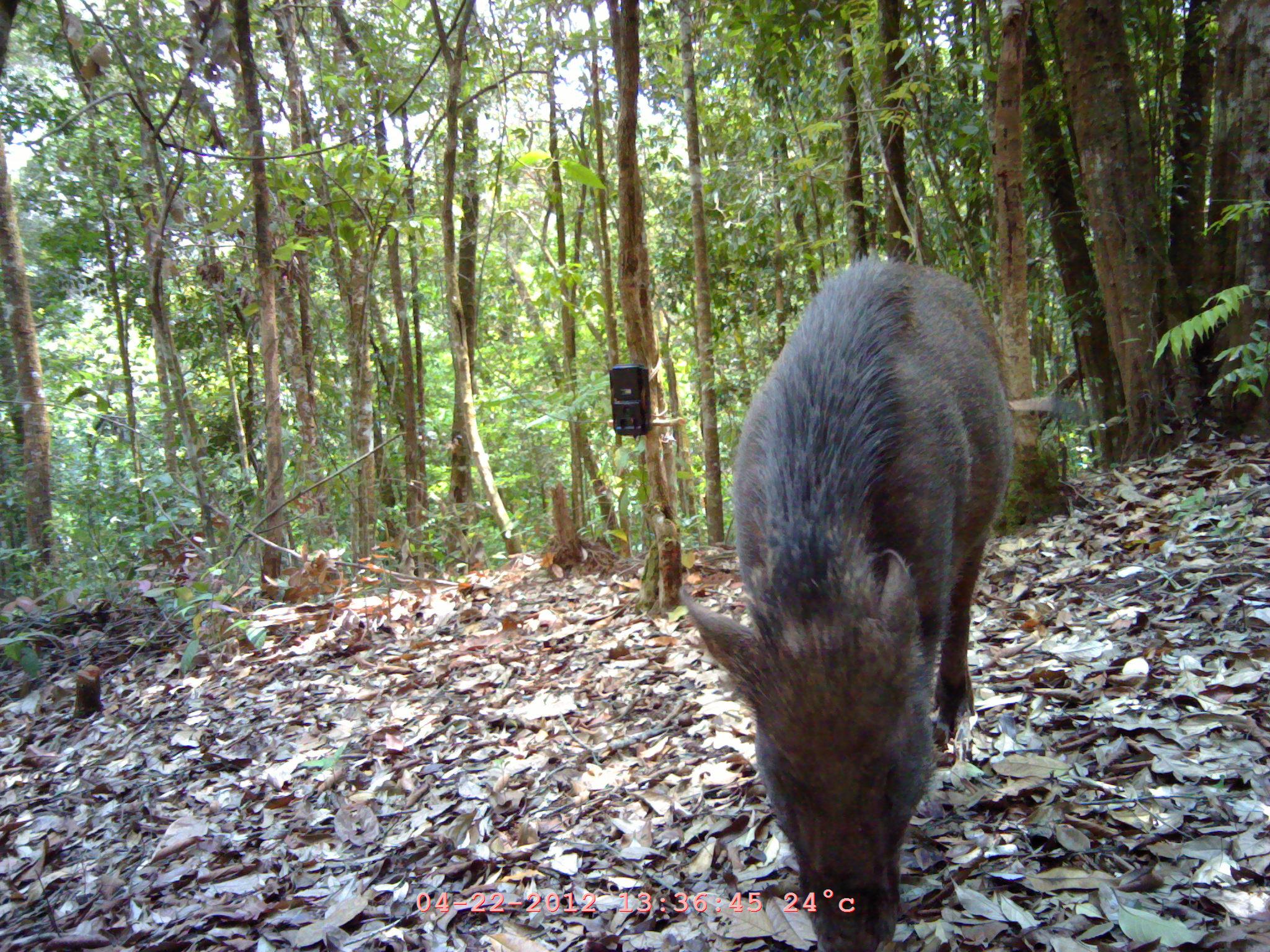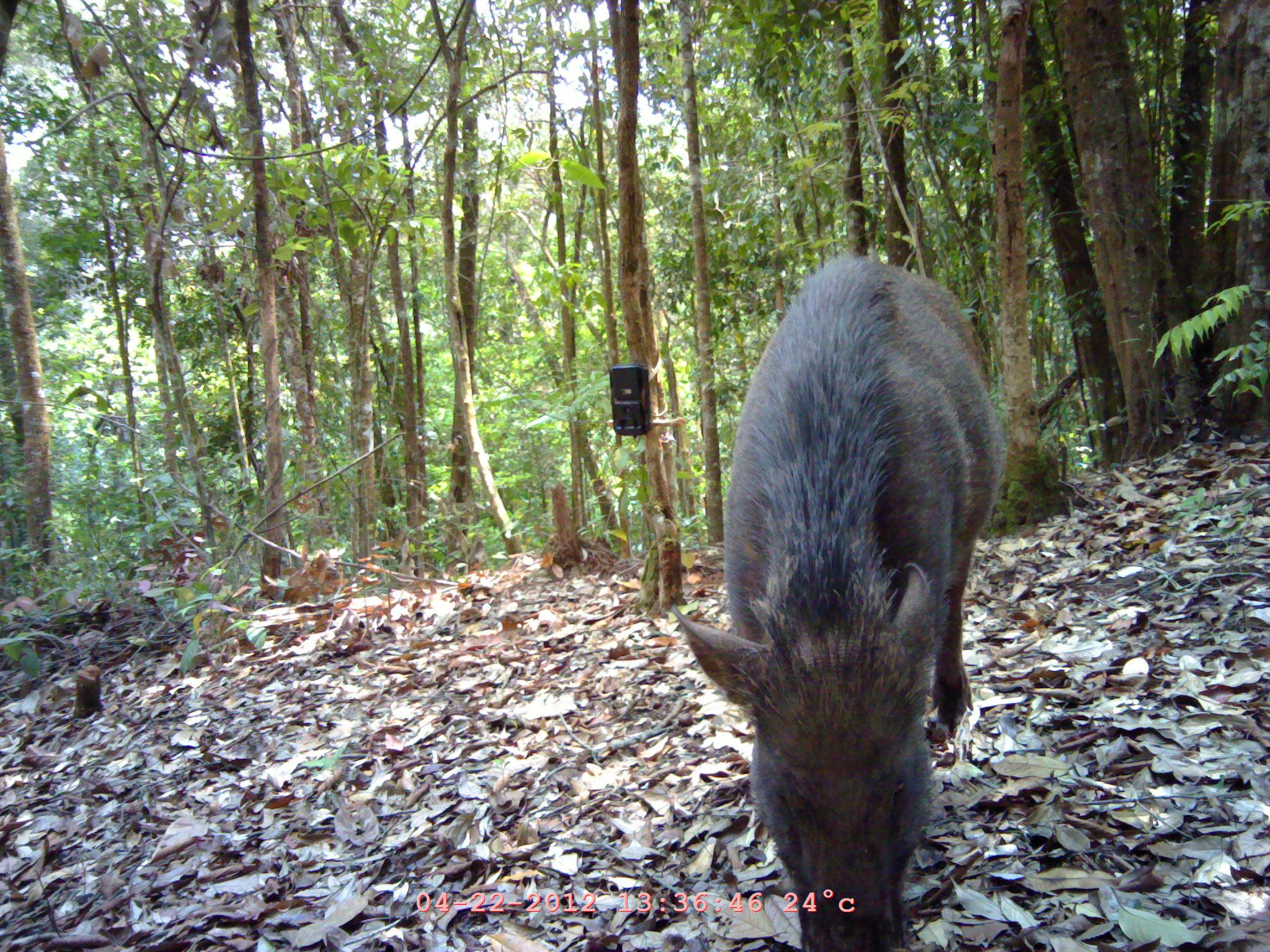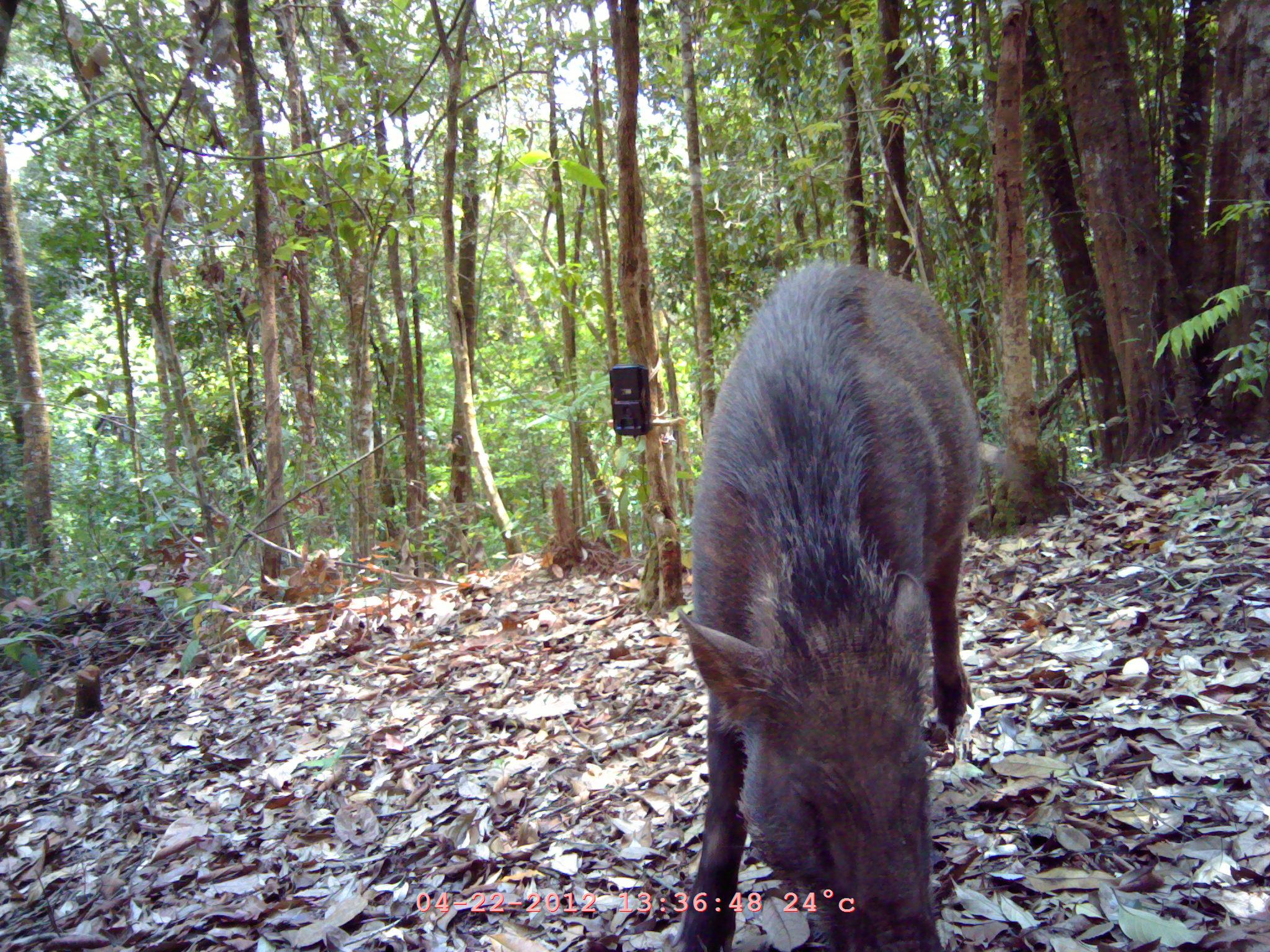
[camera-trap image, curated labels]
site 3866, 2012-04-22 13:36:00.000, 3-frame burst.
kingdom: Animalia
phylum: Chordata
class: Mammalia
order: Artiodactyla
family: Suidae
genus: Sus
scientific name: Sus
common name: pigs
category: sus sp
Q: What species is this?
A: Sus sp (pigs) (Sus).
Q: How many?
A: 1.